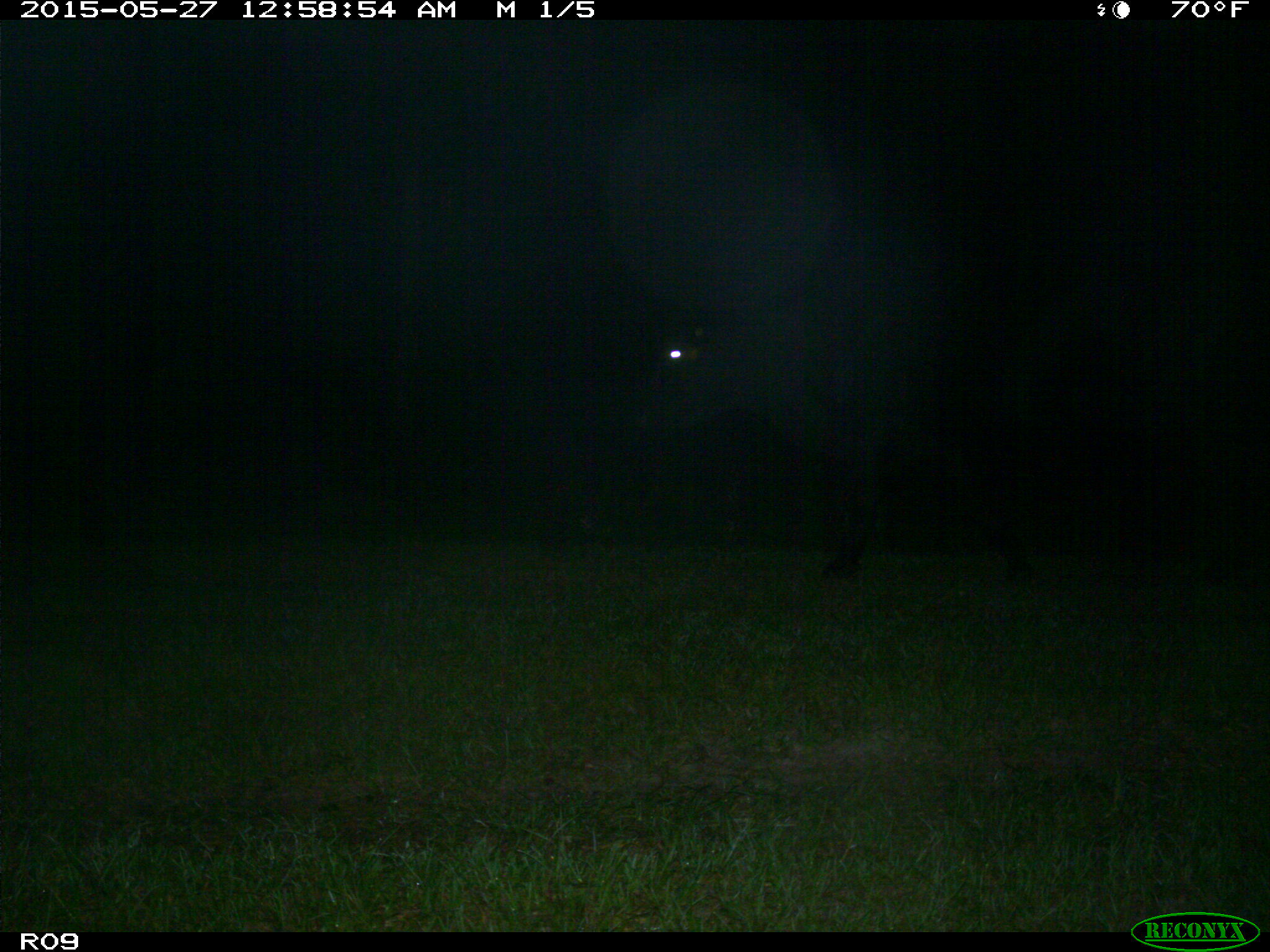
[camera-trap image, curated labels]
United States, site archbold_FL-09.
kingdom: Animalia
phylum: Chordata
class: Mammalia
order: Artiodactyla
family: Bovidae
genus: Bos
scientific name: Bos taurus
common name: domestic cow